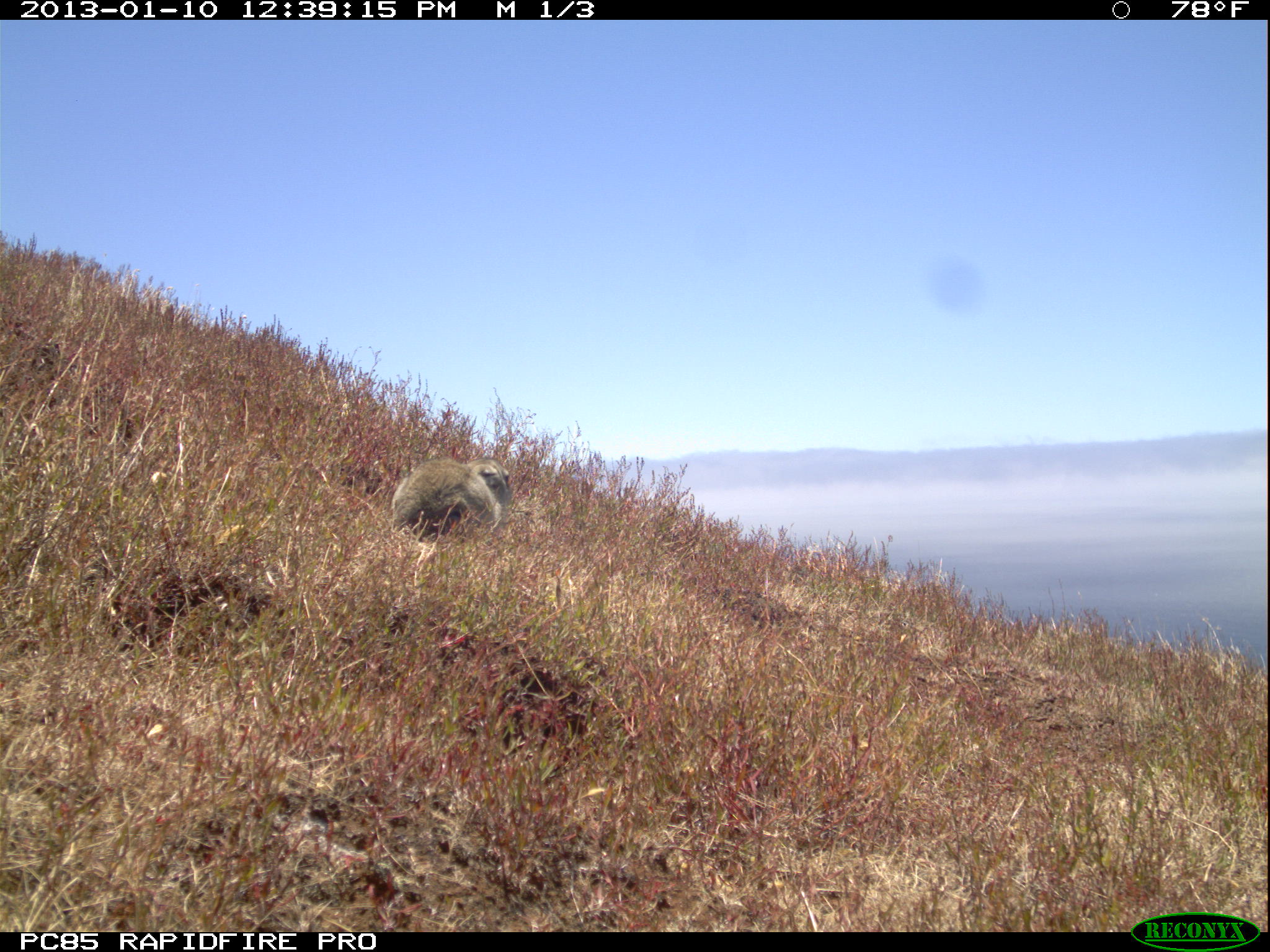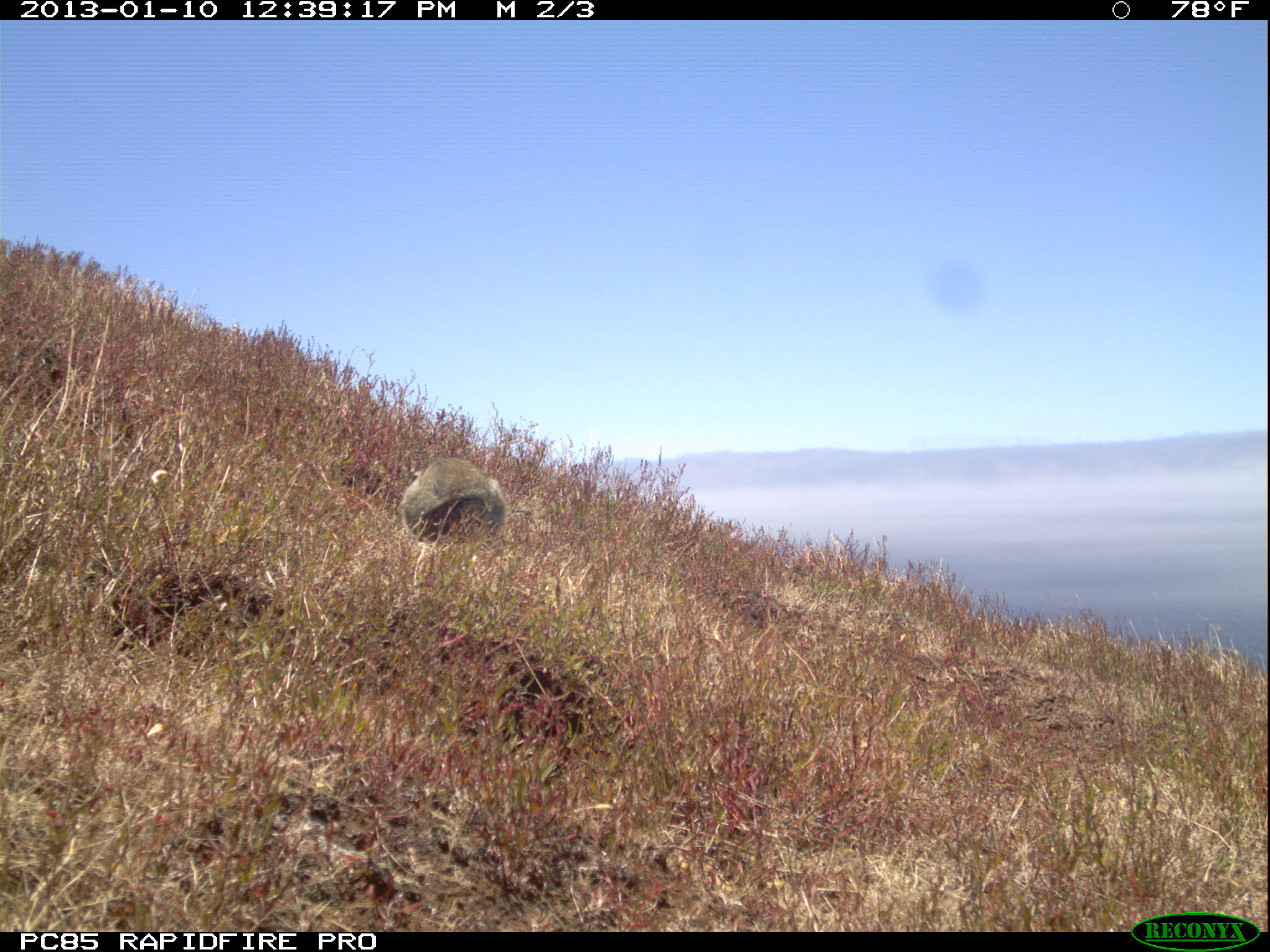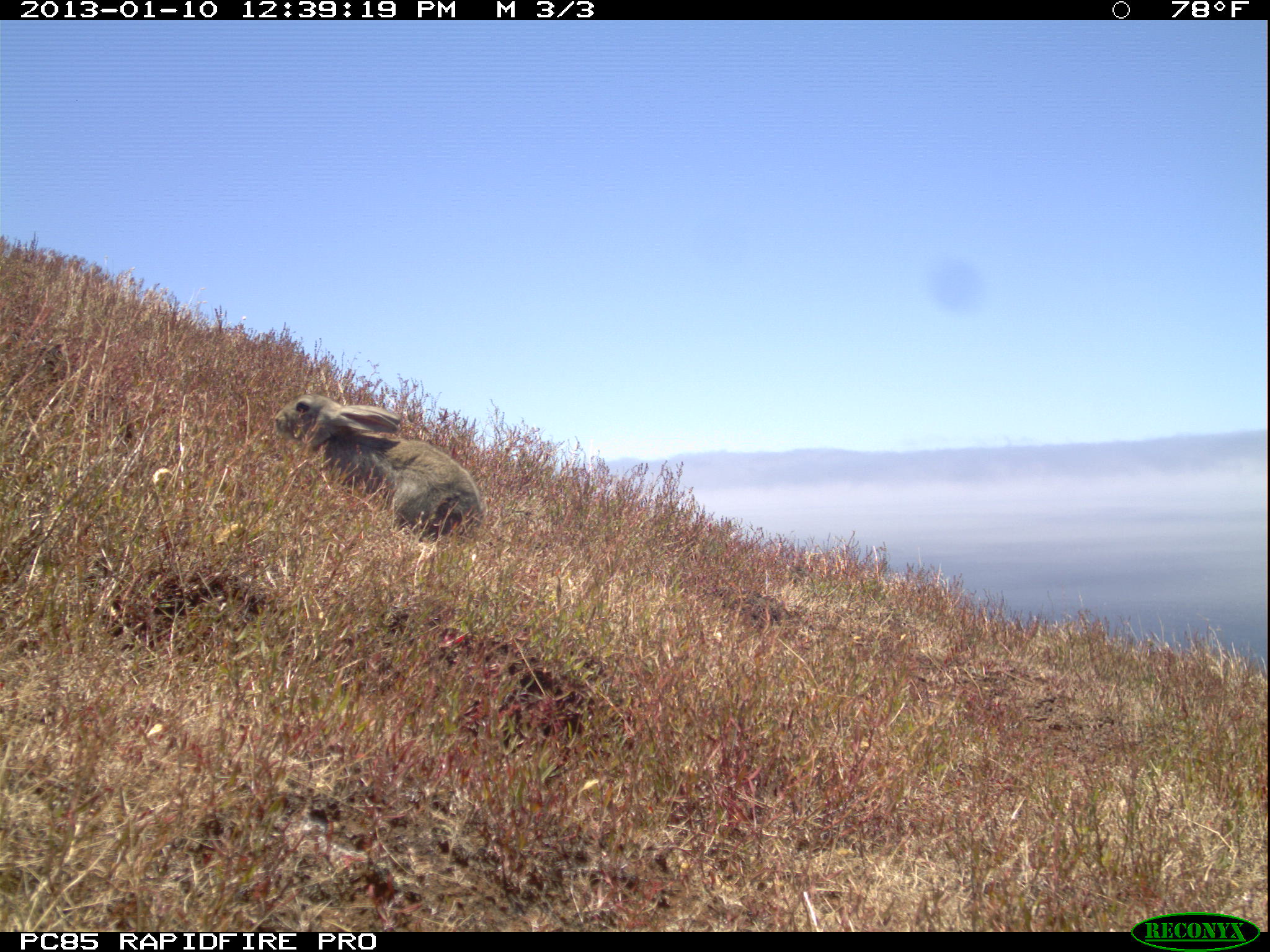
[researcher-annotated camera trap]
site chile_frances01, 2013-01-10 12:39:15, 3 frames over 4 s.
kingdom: Animalia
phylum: Chordata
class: Mammalia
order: Lagomorpha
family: Leporidae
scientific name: Leporidae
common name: rabbits and hares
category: rabbit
Rabbit (rabbits and hares) (Leporidae).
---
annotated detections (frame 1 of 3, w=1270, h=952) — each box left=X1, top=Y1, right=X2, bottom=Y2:
rabbit: left=386, top=456, right=511, bottom=545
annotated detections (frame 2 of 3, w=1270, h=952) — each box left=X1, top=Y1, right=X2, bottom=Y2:
rabbit: left=398, top=455, right=507, bottom=550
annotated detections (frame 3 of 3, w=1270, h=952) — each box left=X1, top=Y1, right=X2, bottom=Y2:
rabbit: left=269, top=395, right=484, bottom=545